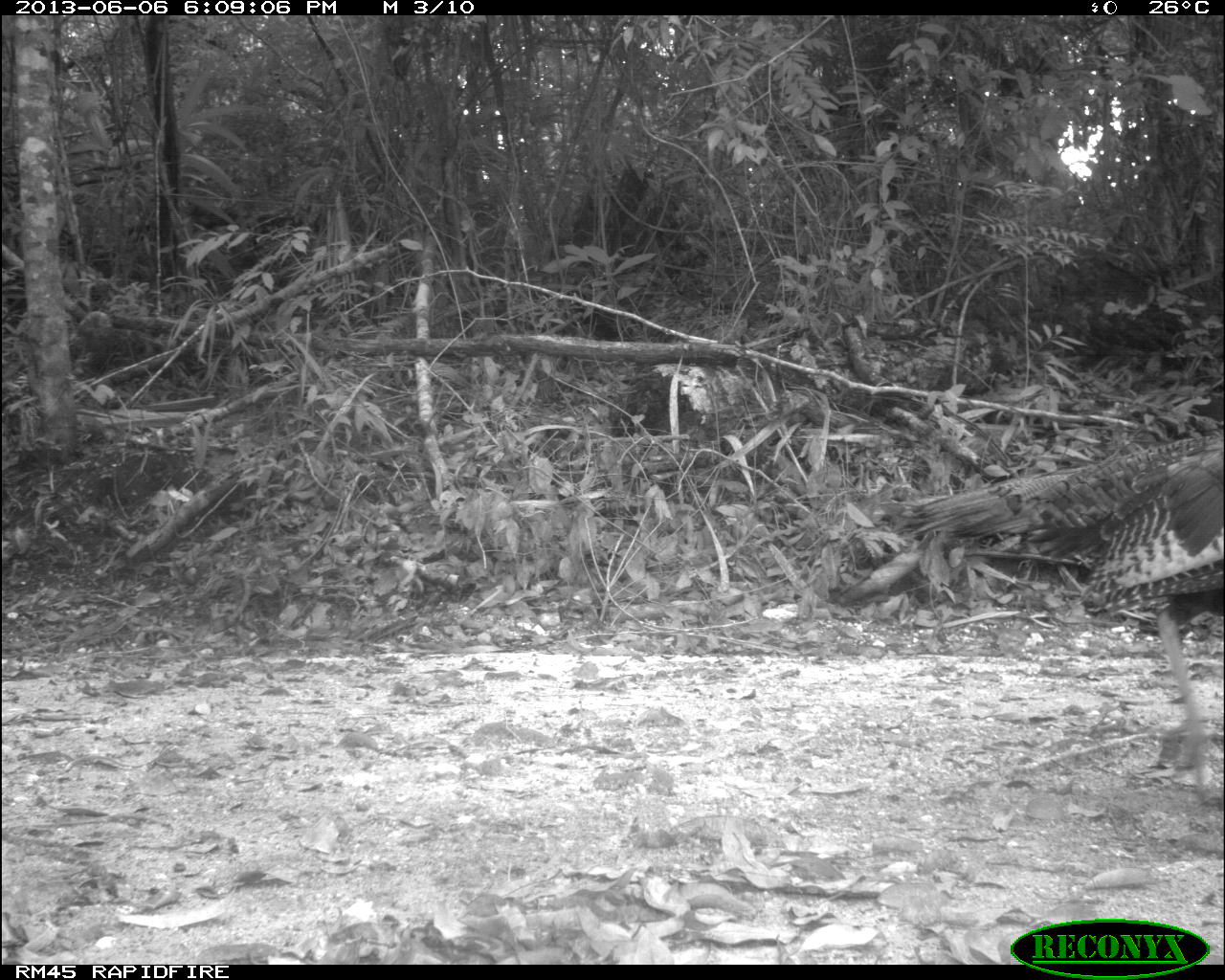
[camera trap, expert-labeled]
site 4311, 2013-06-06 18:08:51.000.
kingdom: Animalia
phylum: Chordata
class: Aves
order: Galliformes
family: Phasianidae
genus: Meleagris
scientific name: Meleagris ocellata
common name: ocellated turkey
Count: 1.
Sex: female.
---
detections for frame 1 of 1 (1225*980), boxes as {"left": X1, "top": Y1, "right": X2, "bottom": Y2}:
meleagris ocellata: {"left": 877, "top": 430, "right": 1225, "bottom": 612}